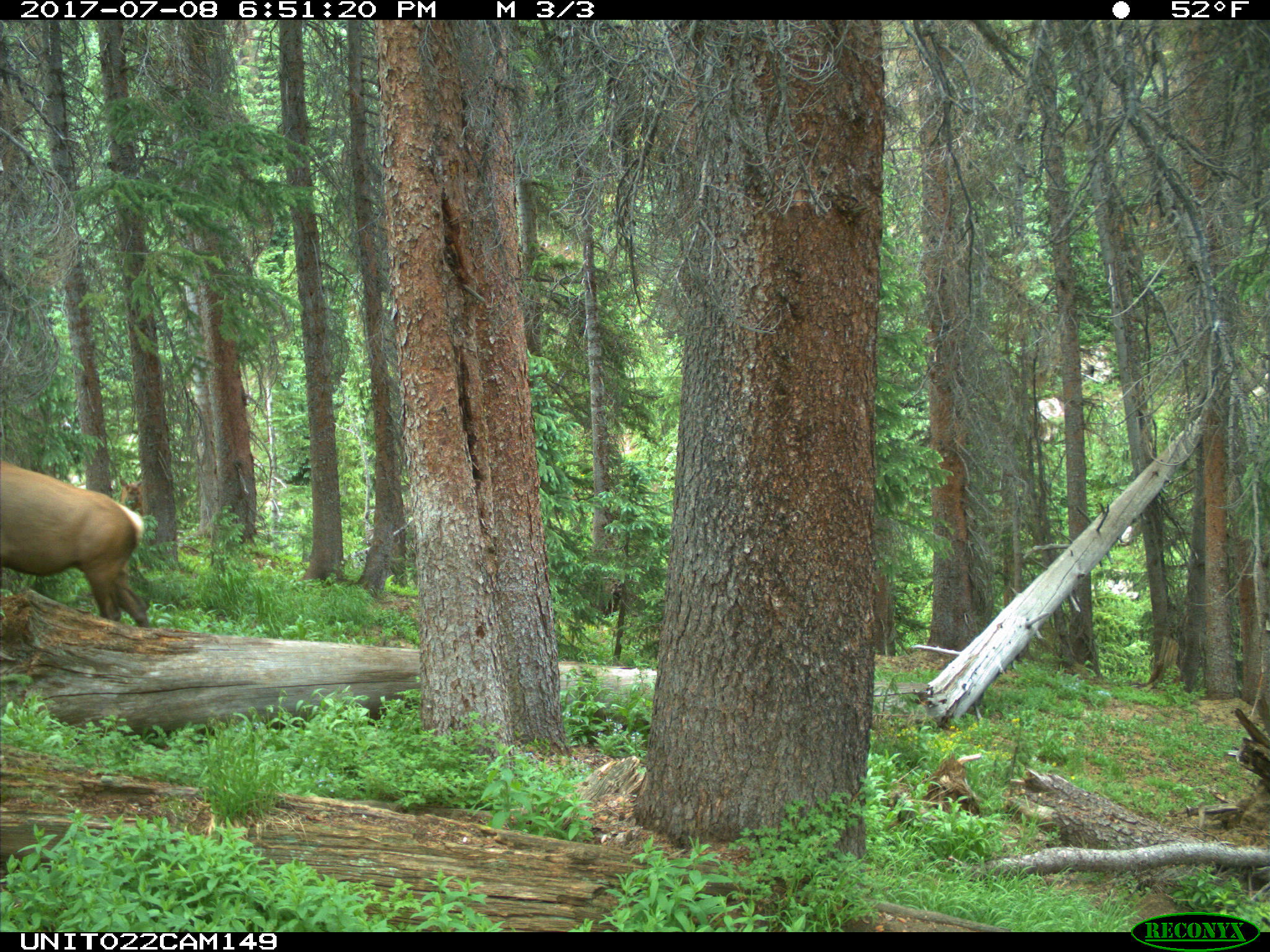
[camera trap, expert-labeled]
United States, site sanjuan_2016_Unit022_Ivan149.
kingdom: Animalia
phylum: Chordata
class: Mammalia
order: Artiodactyla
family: Cervidae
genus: Cervus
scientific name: Cervus elaphus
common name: red deer